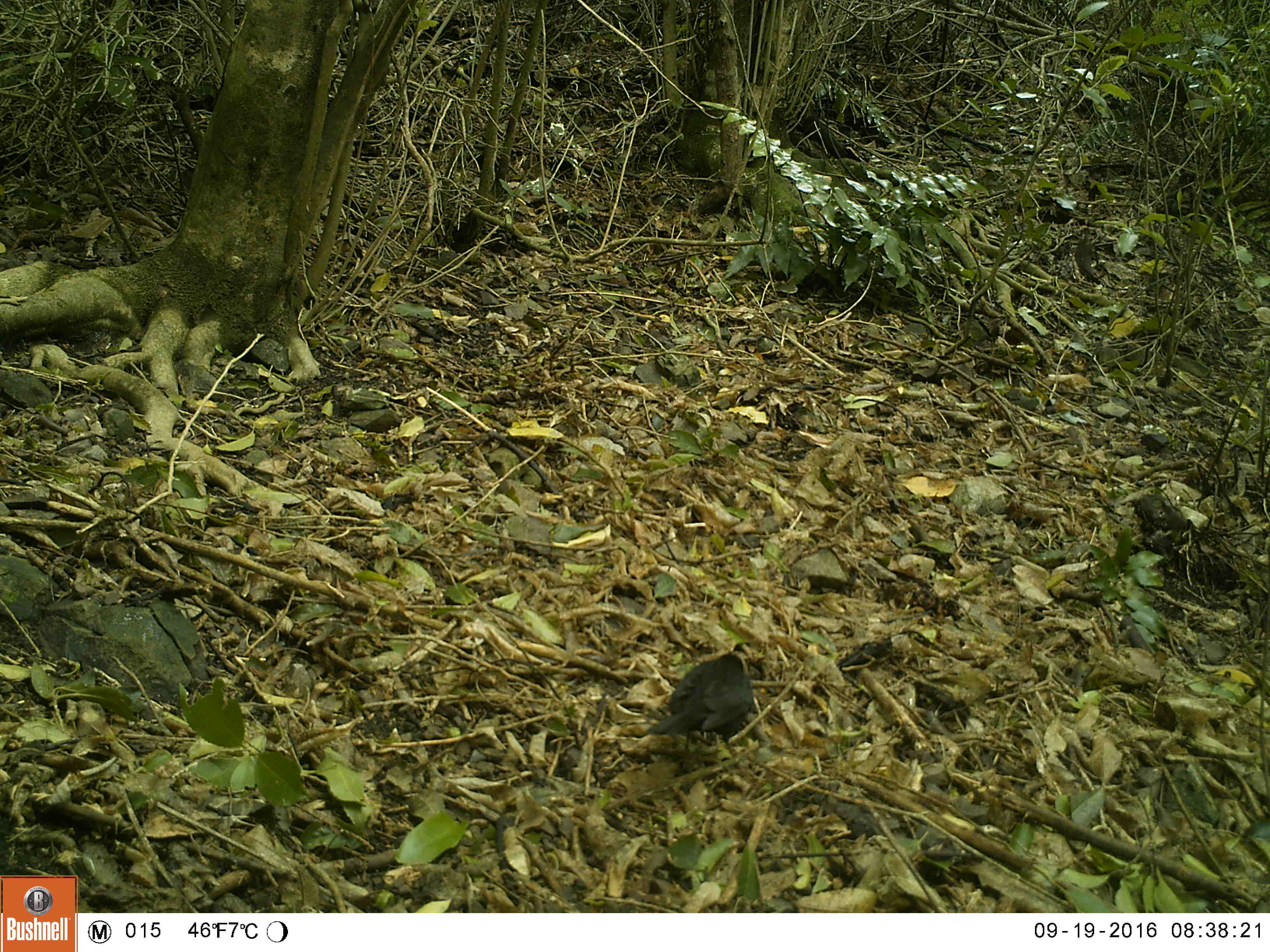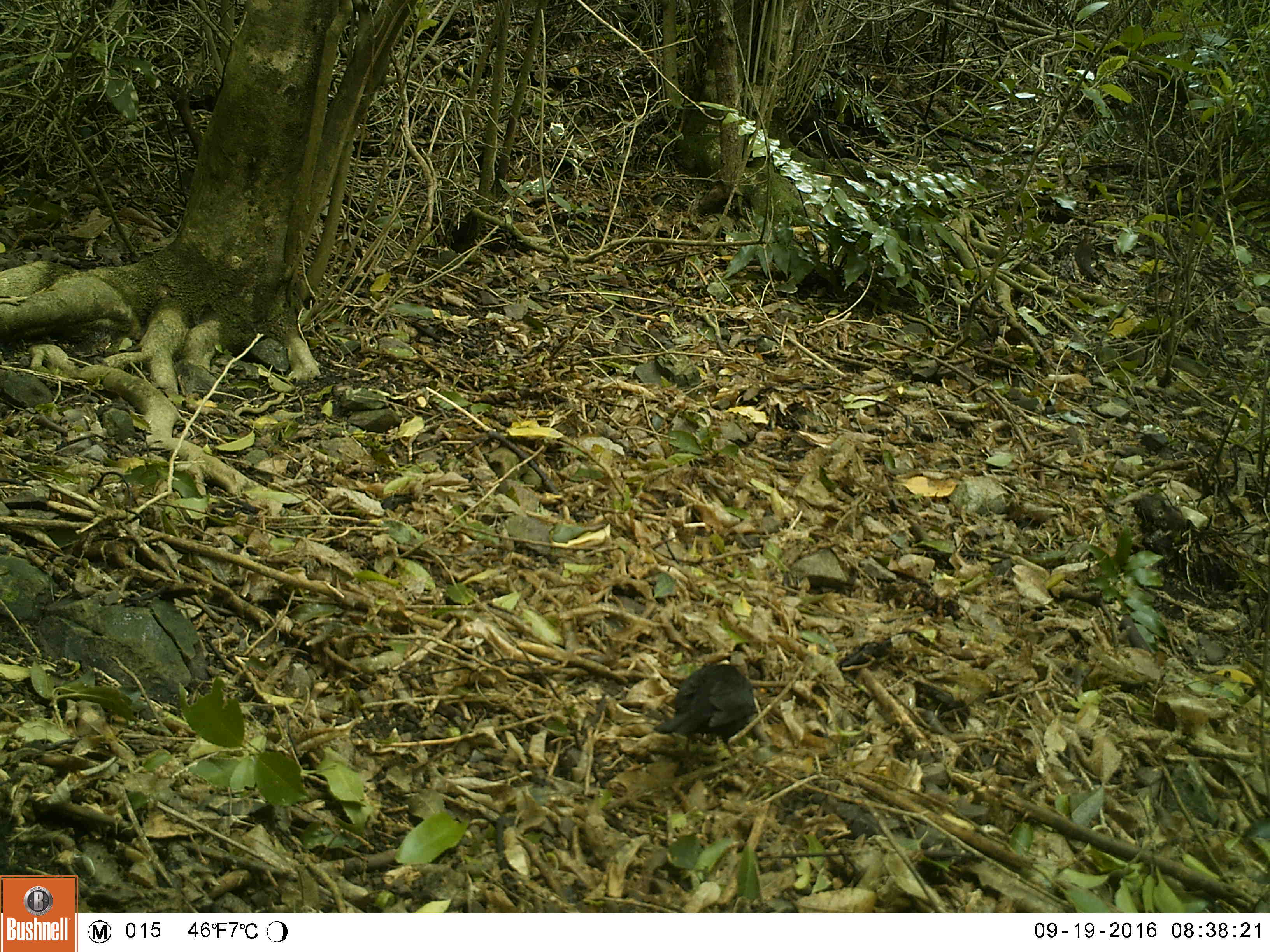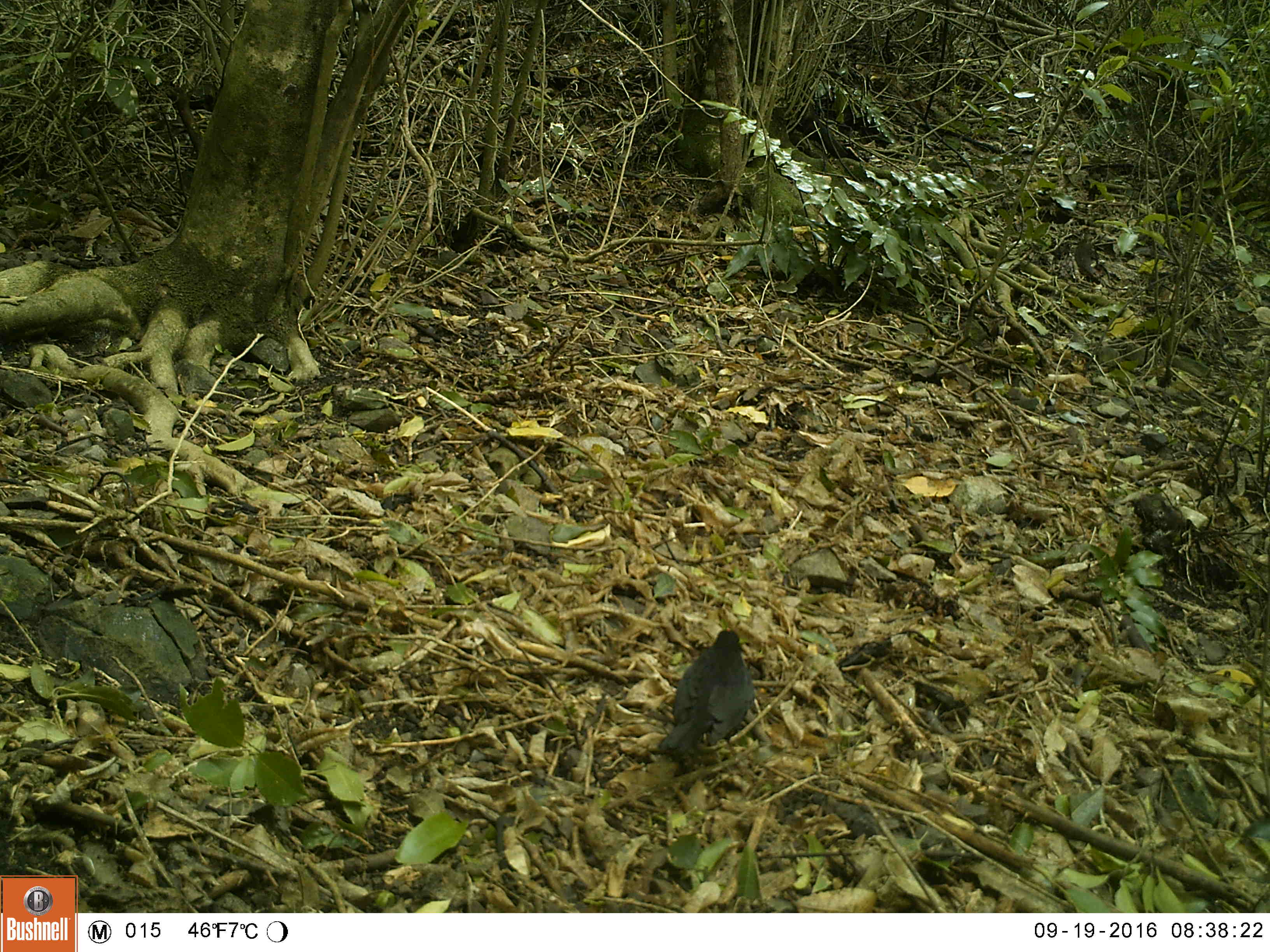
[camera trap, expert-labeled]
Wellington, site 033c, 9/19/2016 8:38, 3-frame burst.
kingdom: Animalia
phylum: Chordata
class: Aves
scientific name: Aves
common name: bird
Bird (Aves).